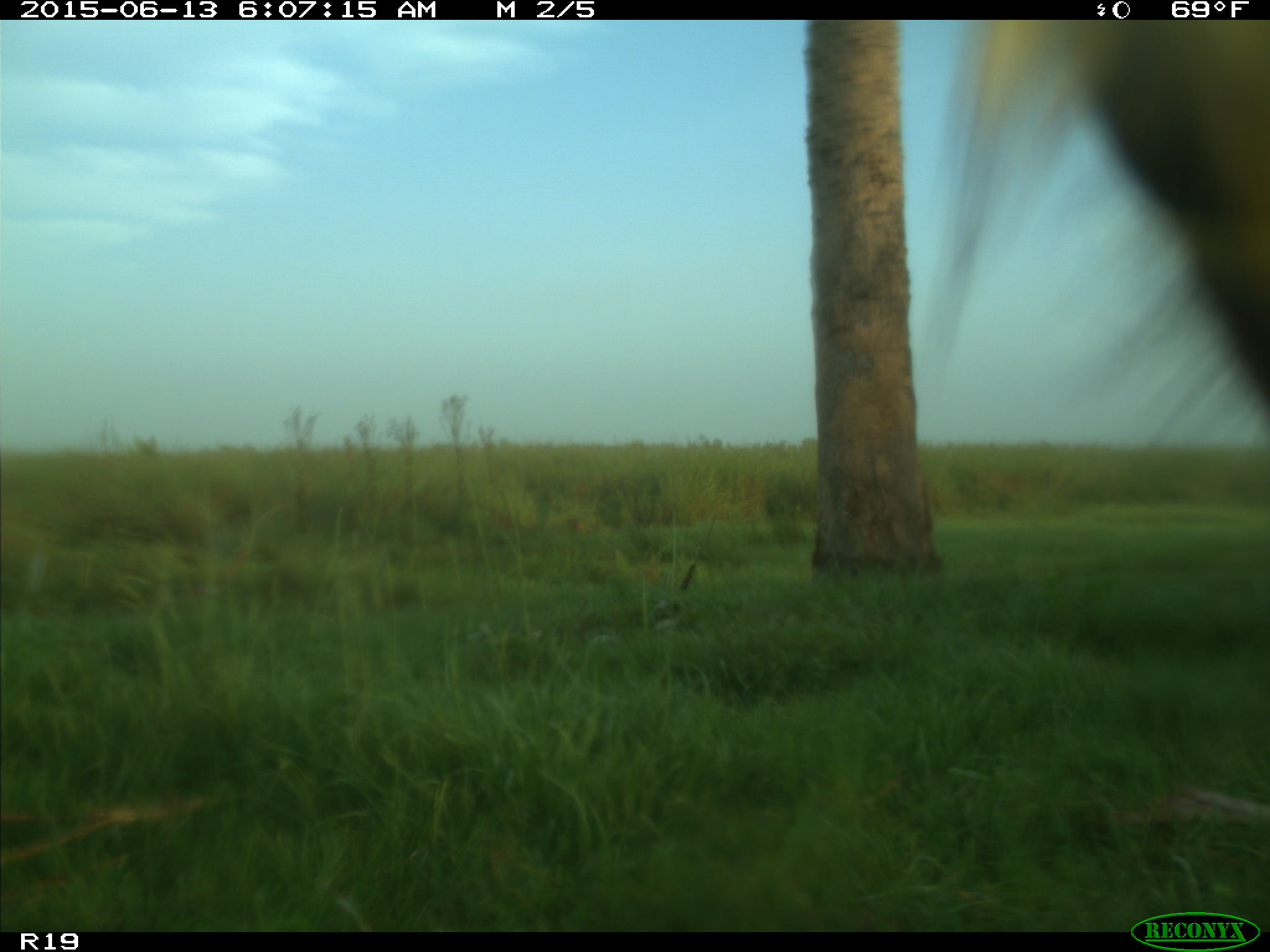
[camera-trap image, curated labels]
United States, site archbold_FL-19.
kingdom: Animalia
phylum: Chordata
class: Mammalia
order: Artiodactyla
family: Bovidae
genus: Bos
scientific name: Bos taurus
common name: domestic cow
Bos taurus (domestic cow).